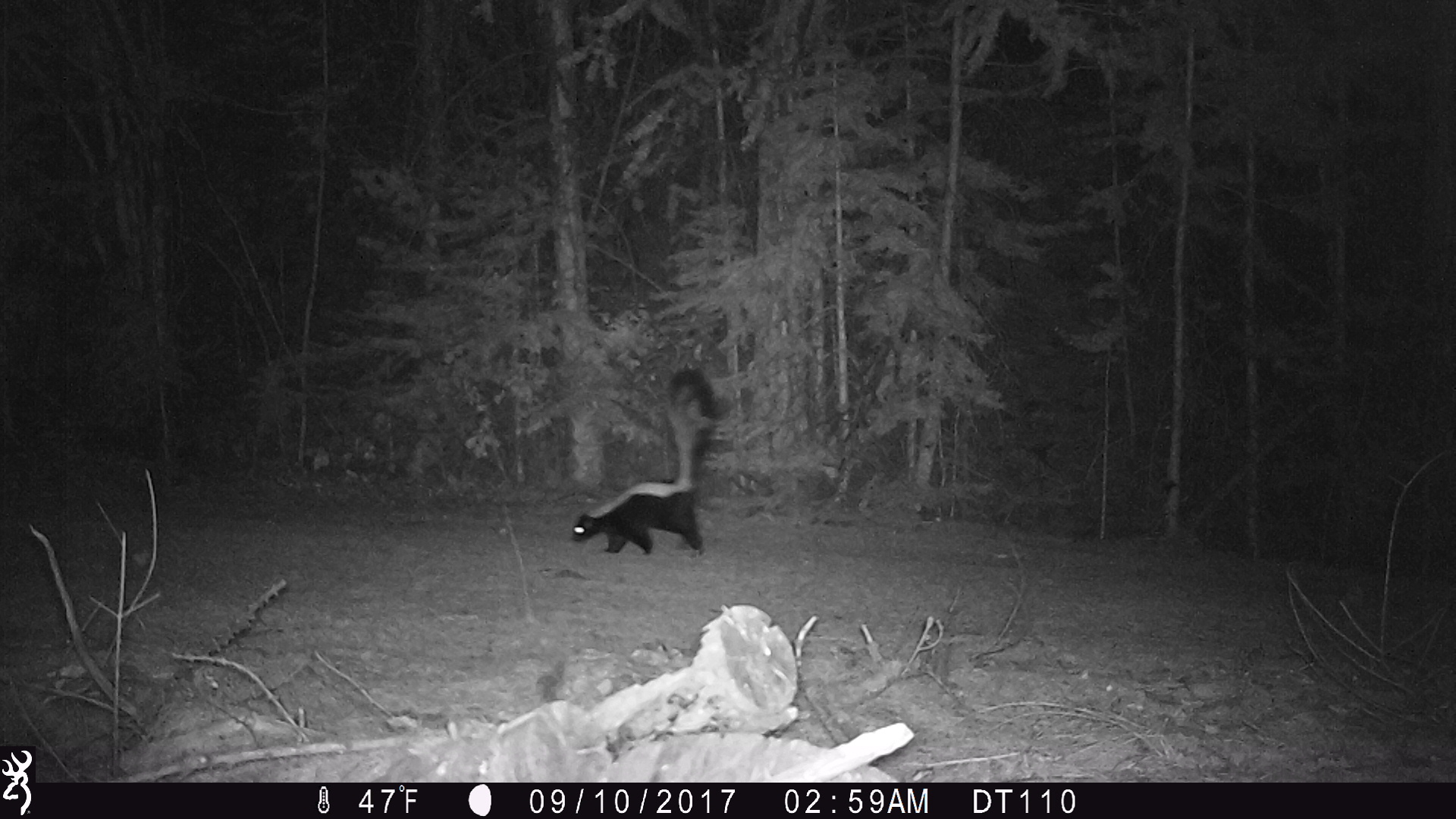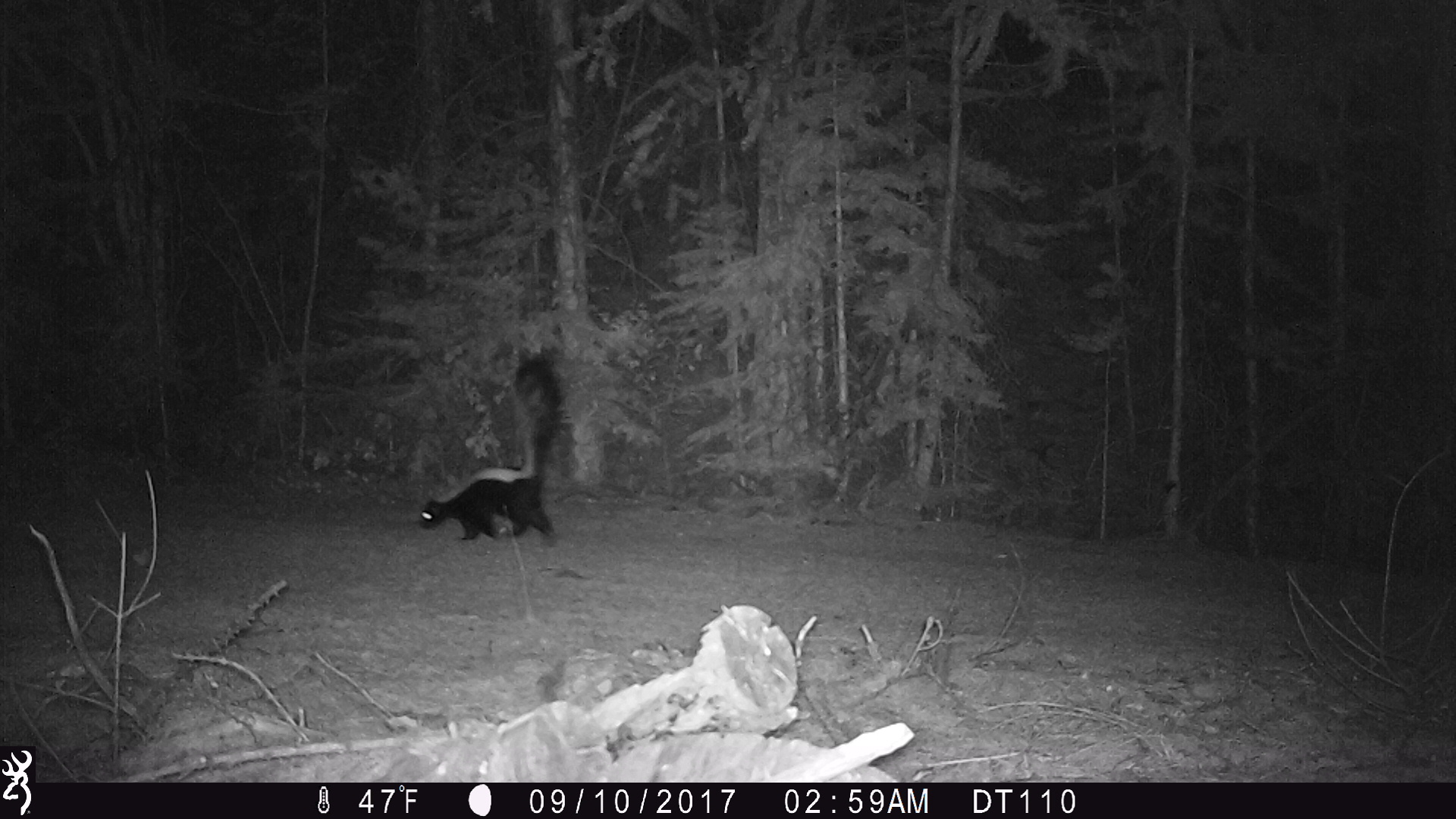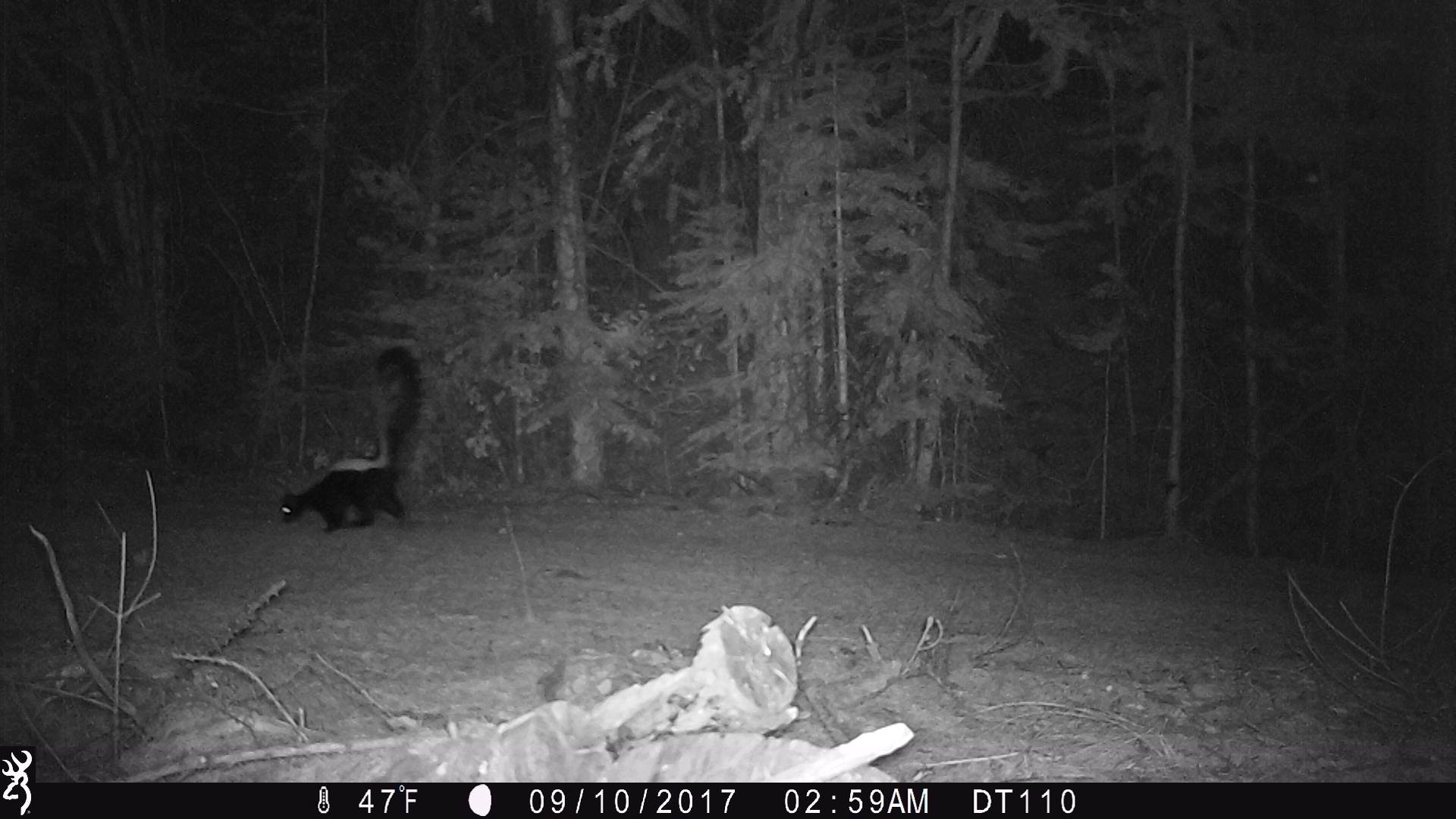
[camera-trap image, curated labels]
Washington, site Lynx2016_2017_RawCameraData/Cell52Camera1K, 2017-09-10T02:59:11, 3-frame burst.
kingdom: Animalia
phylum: Chordata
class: Mammalia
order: Carnivora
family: Mephitidae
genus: Mephitis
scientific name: Mephitis mephitis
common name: striped skunk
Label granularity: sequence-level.